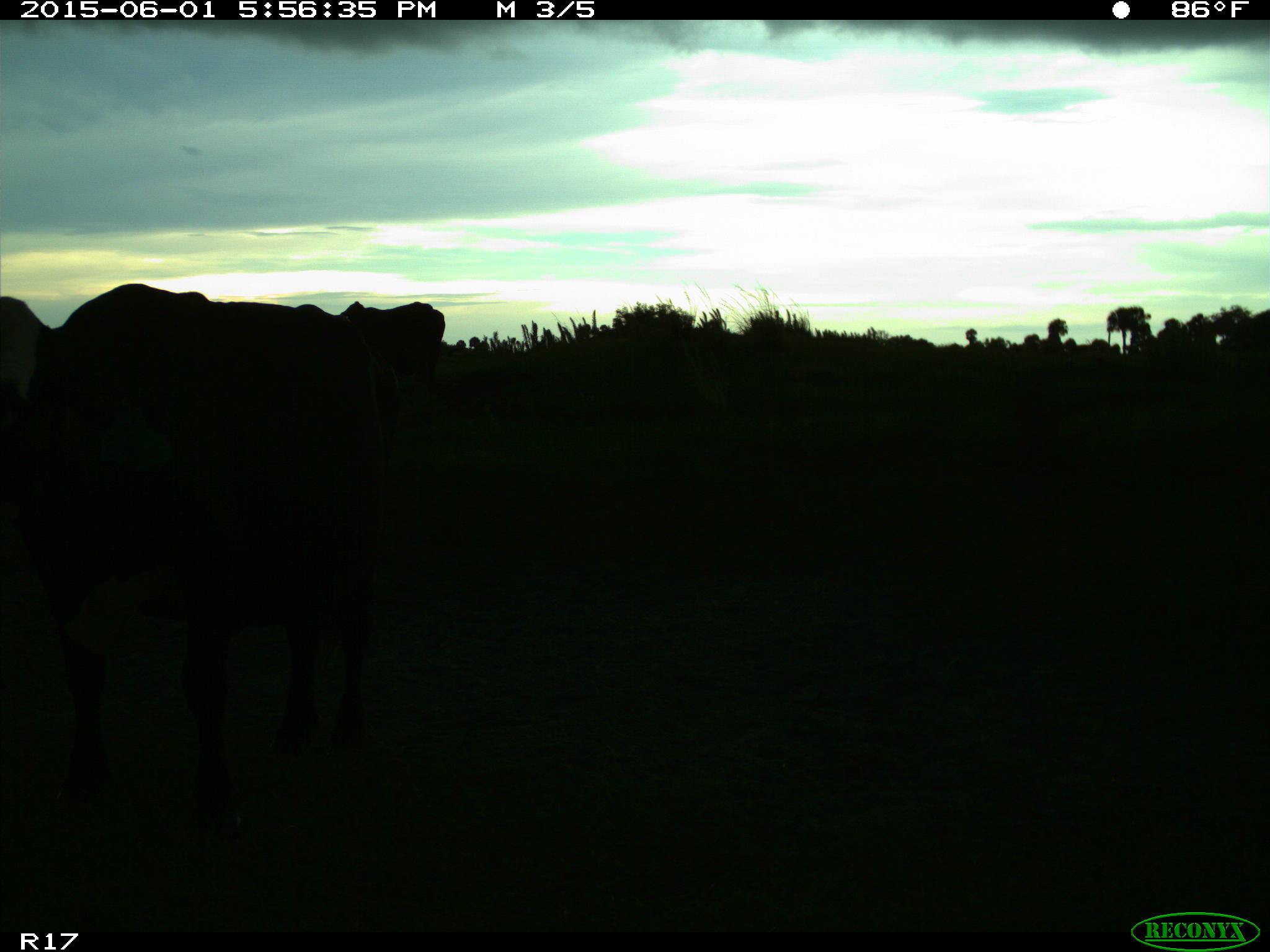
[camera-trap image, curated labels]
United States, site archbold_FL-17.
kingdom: Animalia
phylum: Chordata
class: Mammalia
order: Artiodactyla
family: Bovidae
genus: Bos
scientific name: Bos taurus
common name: domestic cow